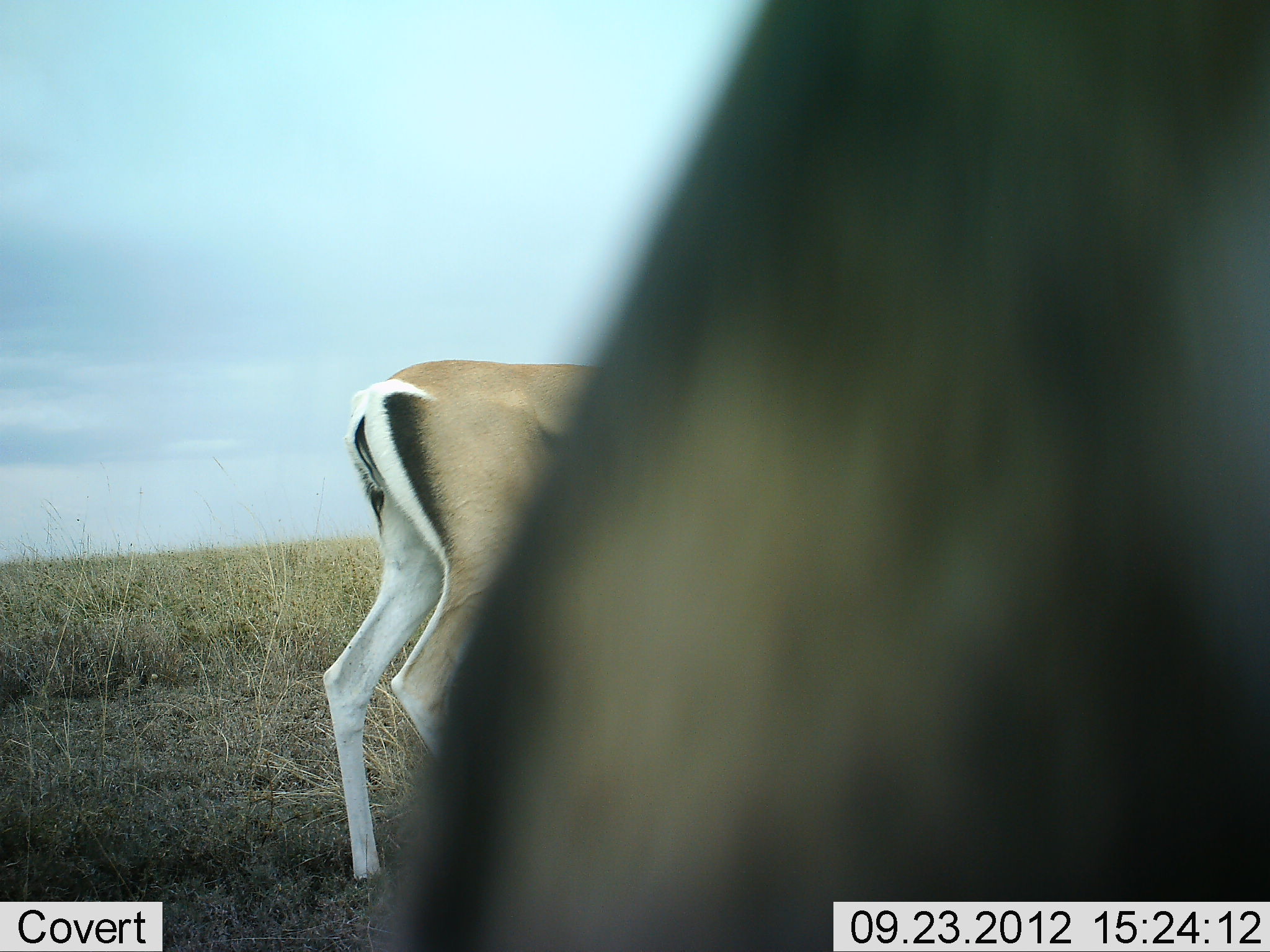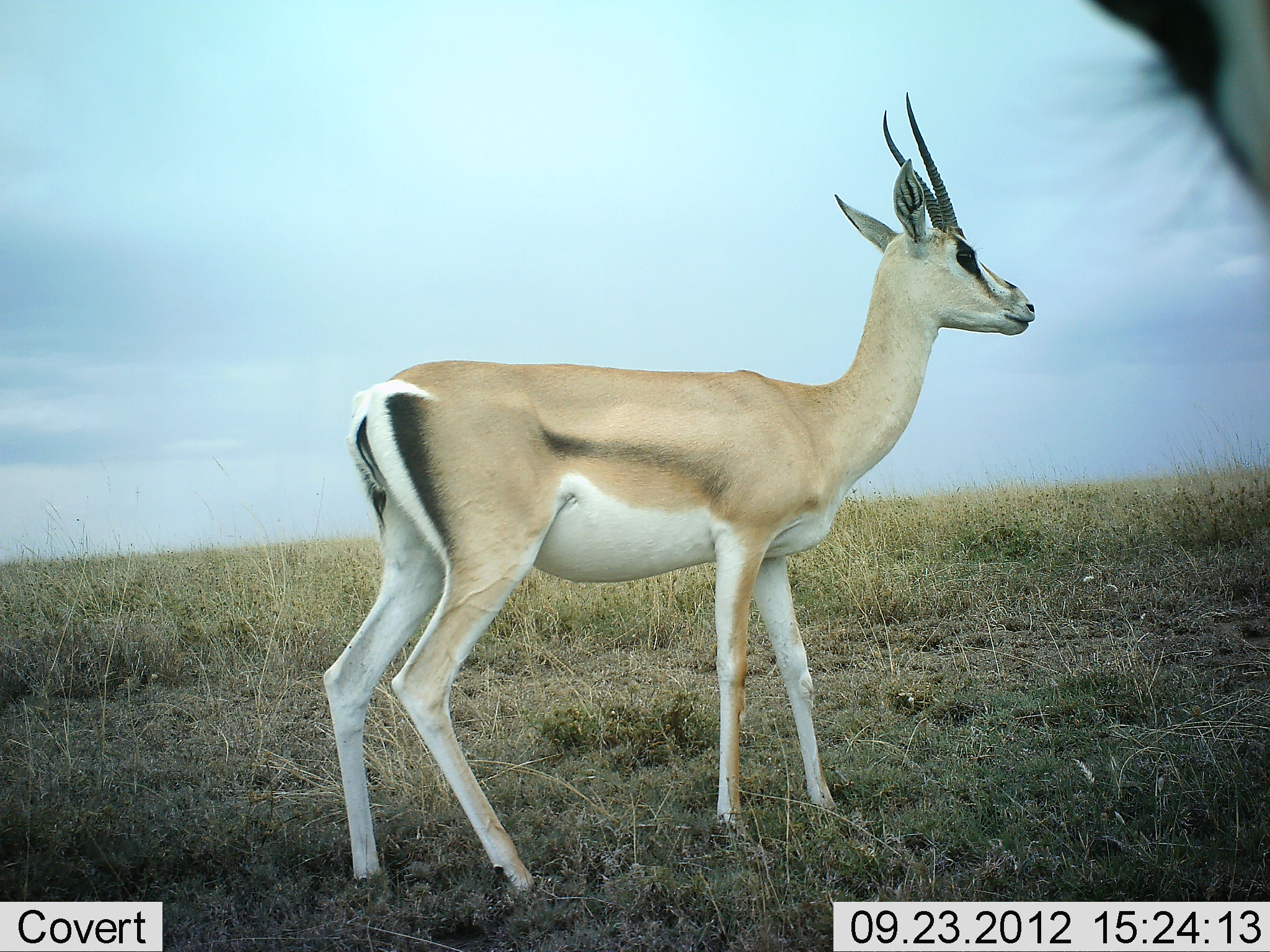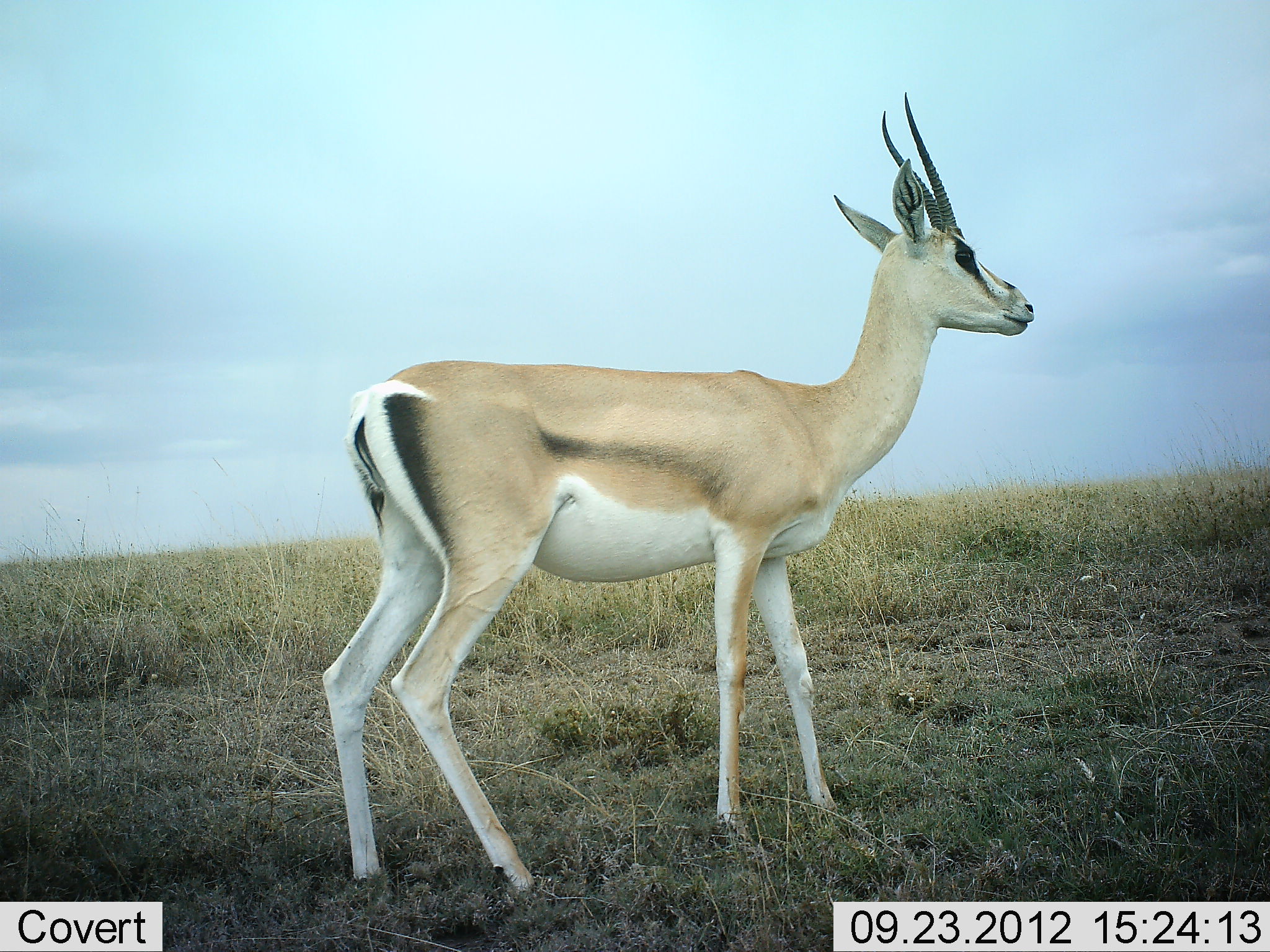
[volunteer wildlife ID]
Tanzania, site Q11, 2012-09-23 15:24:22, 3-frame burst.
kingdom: Animalia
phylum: Chordata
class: Mammalia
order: Artiodactyla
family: Bovidae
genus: Nanger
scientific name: Nanger granti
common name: grant's gazelle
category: gazellegrants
Gazellegrants (grant's gazelle) (Nanger granti), count 2. Behavior (volunteer vote fractions): standing 90%, resting 0%, moving 40%, interacting 0%. Young present (vote fraction): 0%. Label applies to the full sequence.